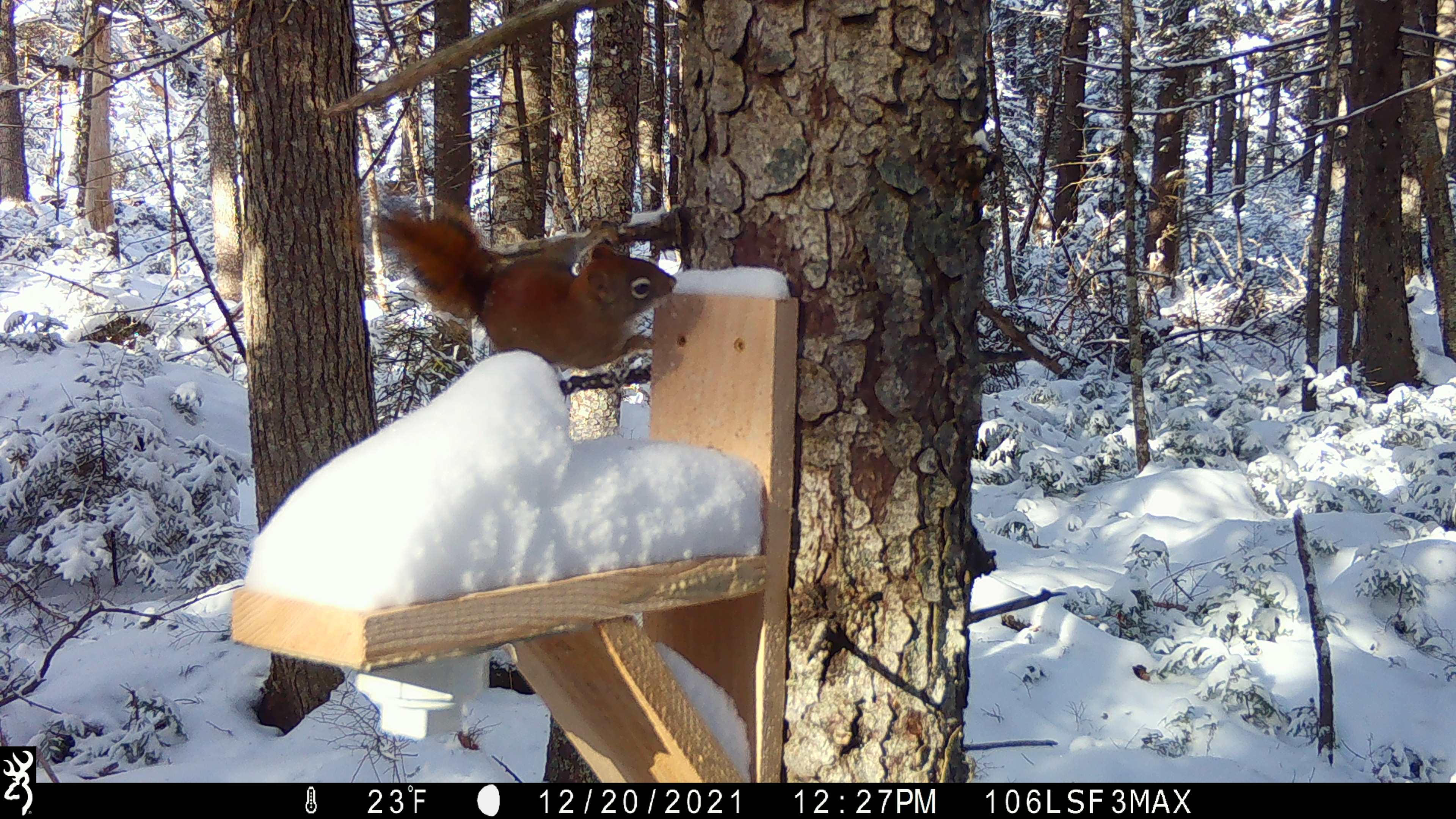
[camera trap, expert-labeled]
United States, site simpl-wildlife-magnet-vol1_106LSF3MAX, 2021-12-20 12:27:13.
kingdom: Animalia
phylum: Chordata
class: Mammalia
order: Rodentia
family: Sciuridae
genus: Tamiasciurus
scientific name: Tamiasciurus hudsonicus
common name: red squirrel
Red squirrel (Tamiasciurus hudsonicus).